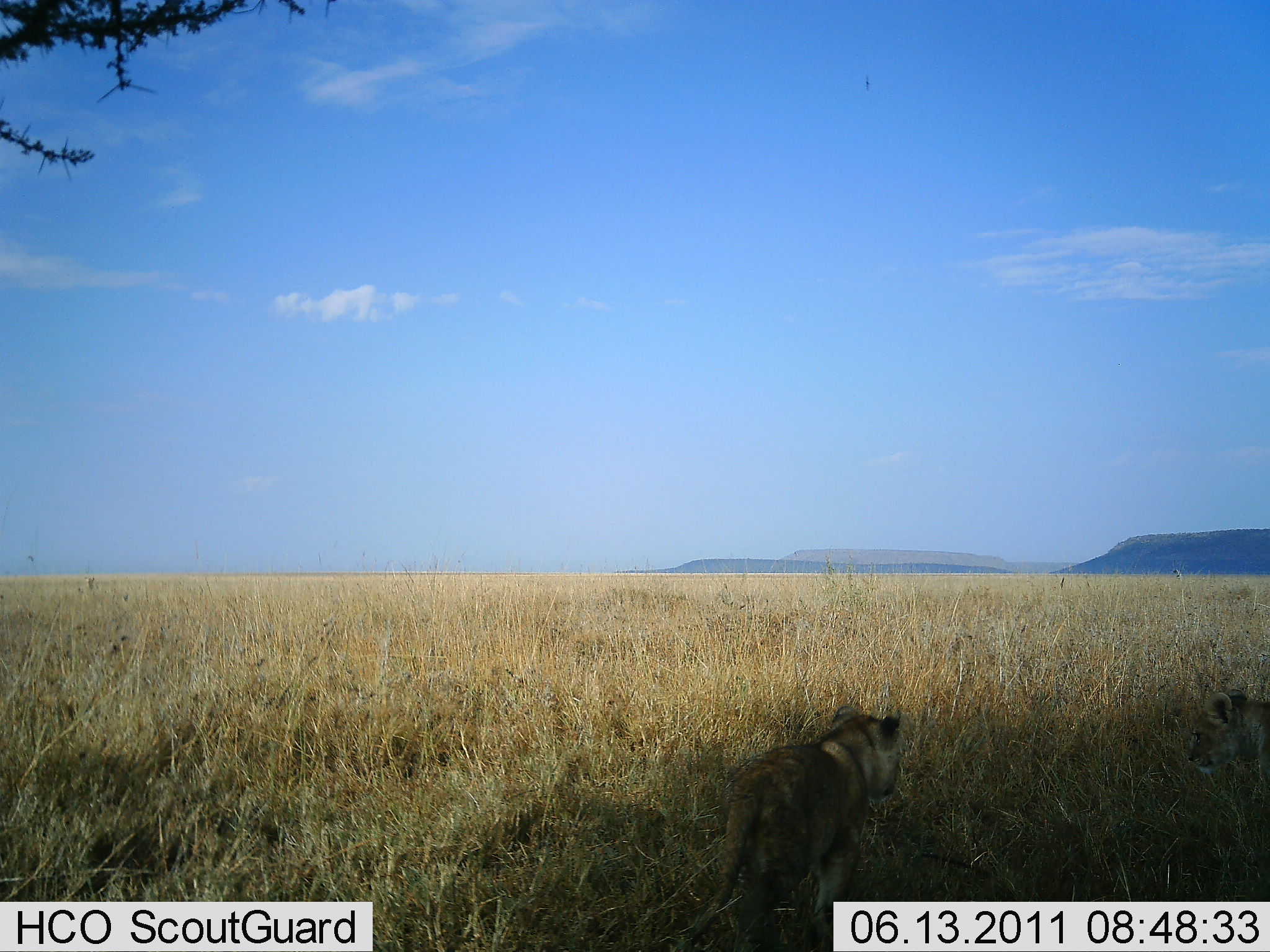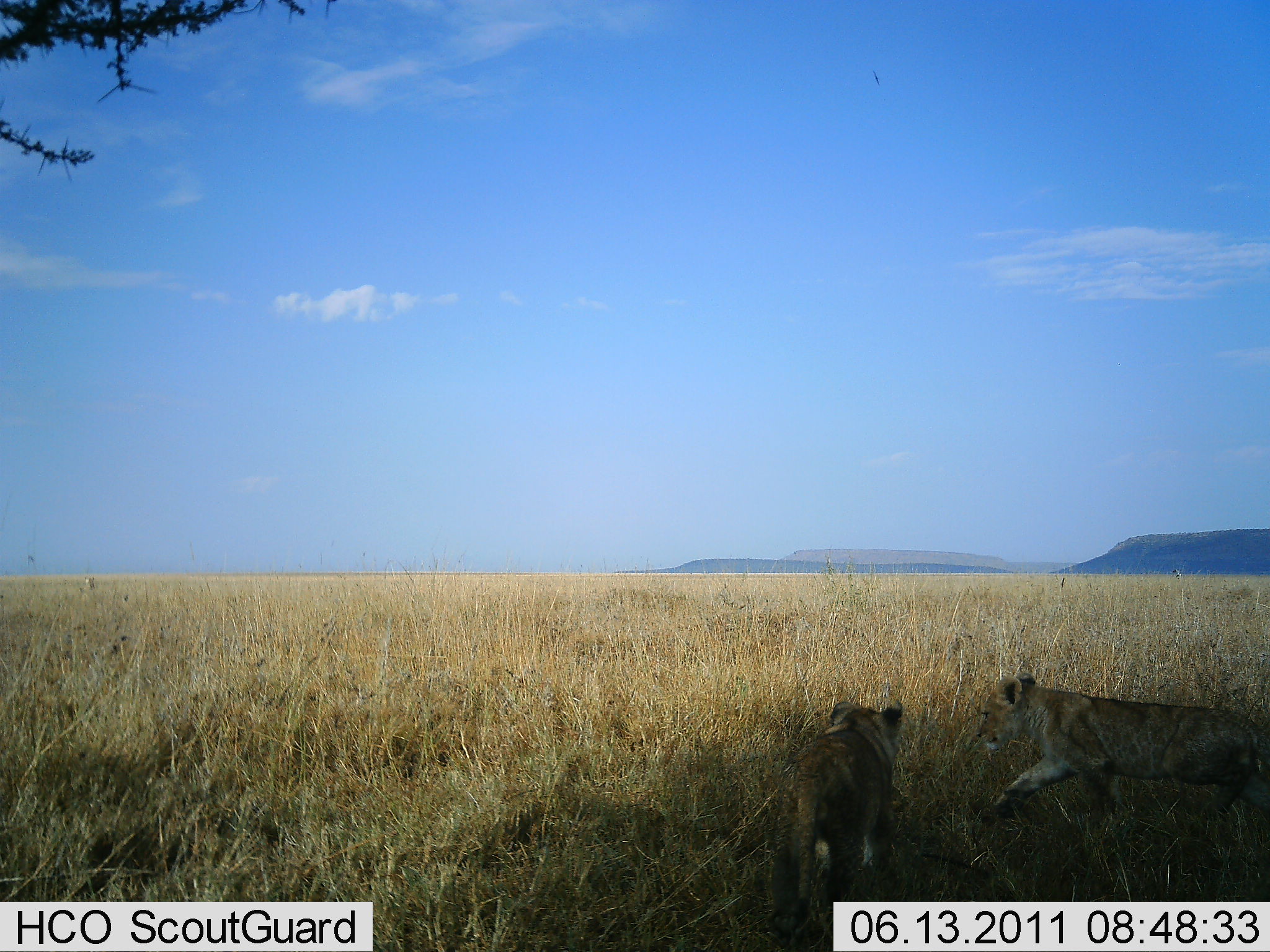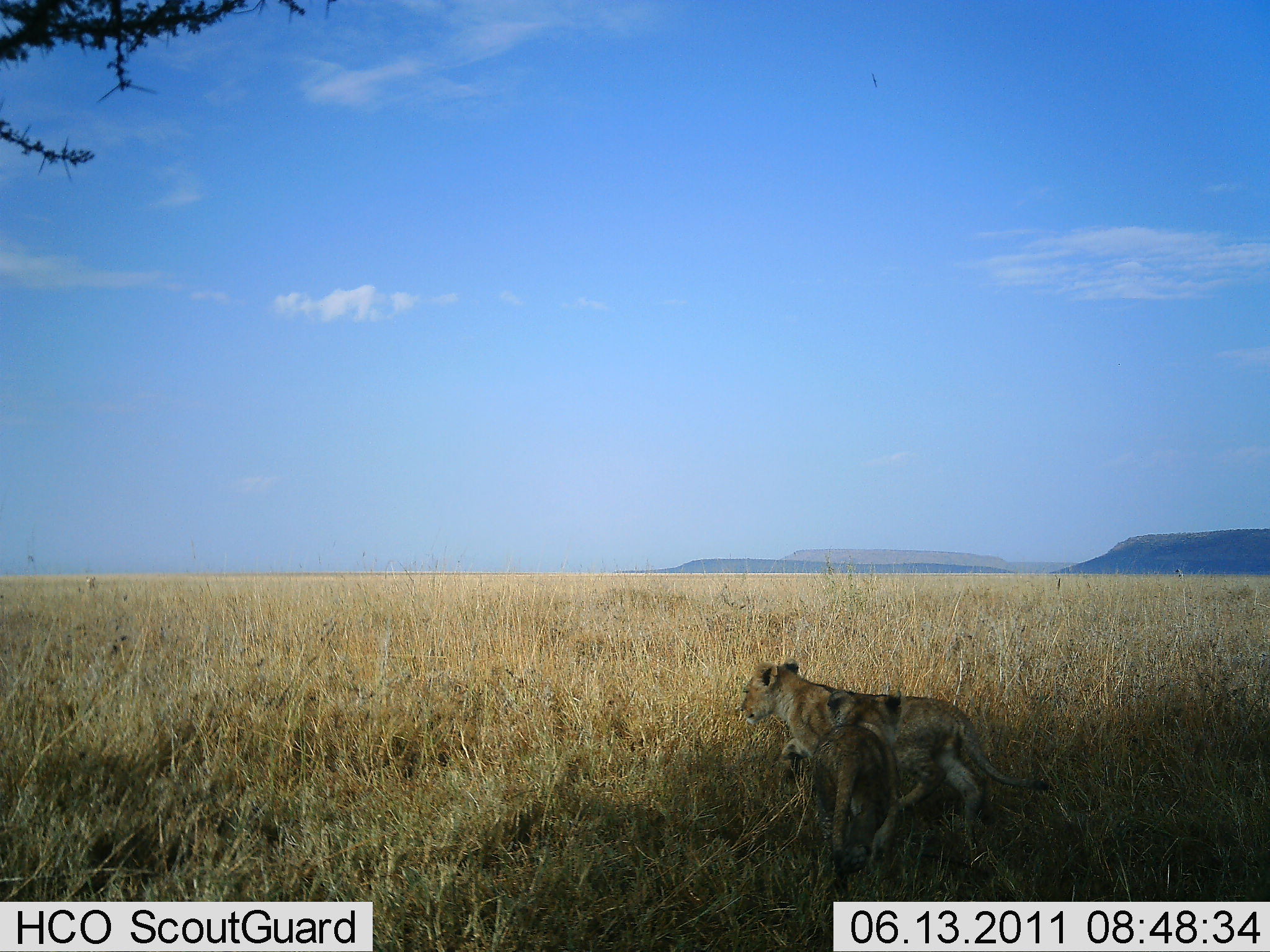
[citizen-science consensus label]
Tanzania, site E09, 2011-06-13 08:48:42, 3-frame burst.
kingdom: Animalia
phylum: Chordata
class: Mammalia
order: Carnivora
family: Felidae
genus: Panthera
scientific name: Panthera leo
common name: lion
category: lionfemale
Lionfemale (lion) (Panthera leo), count 2. Behavior (volunteer vote fractions): standing 20%, resting 0%, moving 80%, interacting 20%. Young present (vote fraction): 60%. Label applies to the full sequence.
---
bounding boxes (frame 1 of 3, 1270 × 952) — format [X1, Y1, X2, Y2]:
animal: [668, 702, 907, 951]; [1187, 686, 1269, 771]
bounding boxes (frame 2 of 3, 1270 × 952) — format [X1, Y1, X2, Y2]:
animal: [971, 671, 1270, 833]; [766, 700, 919, 951]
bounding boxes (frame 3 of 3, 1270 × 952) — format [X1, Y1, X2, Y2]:
animal: [732, 656, 1053, 858]; [806, 687, 912, 886]